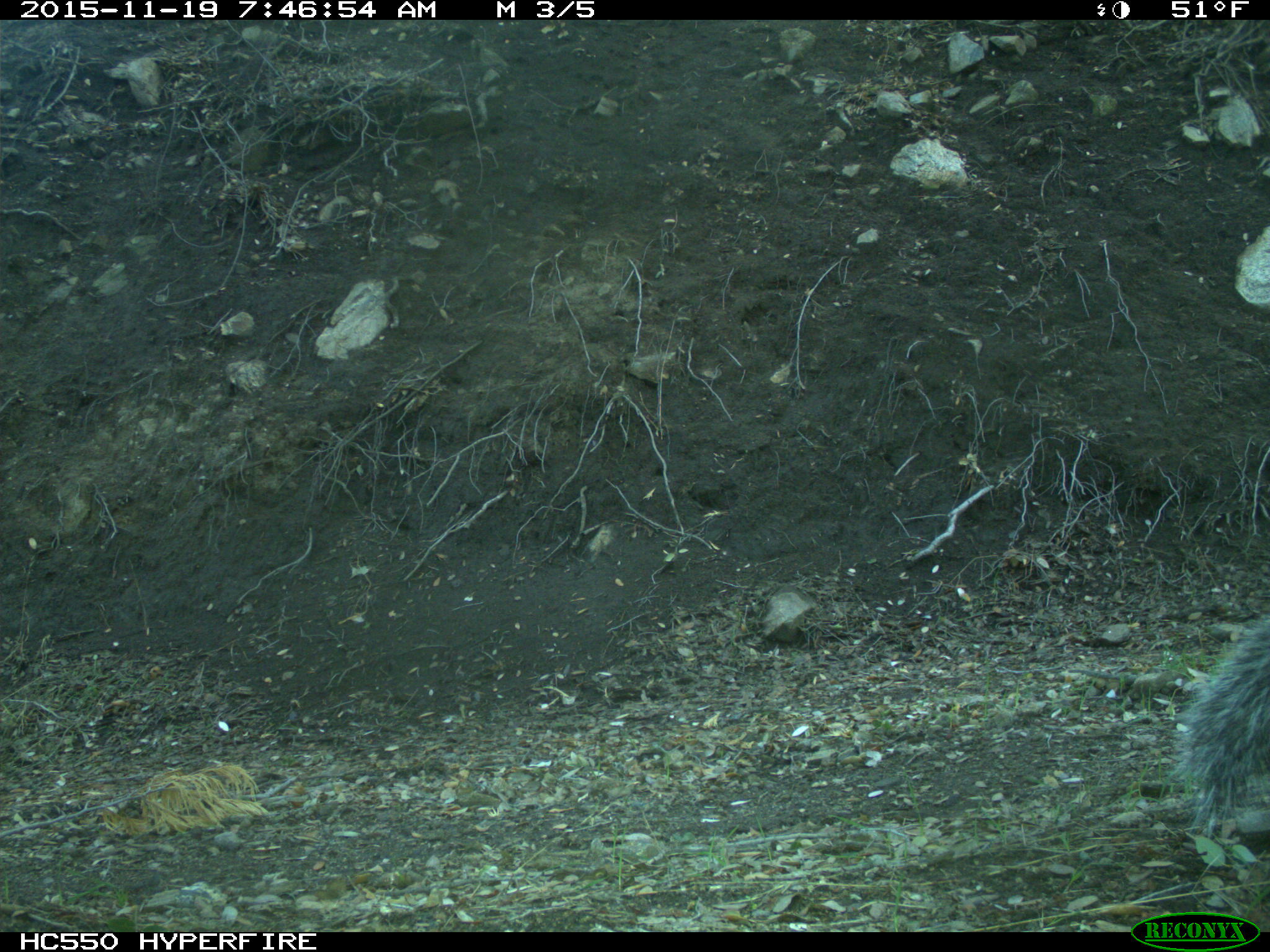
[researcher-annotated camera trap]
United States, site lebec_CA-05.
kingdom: Animalia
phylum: Chordata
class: Mammalia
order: Rodentia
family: Sciuridae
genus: Sciurus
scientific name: Sciurus carolinensis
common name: eastern gray squirrel